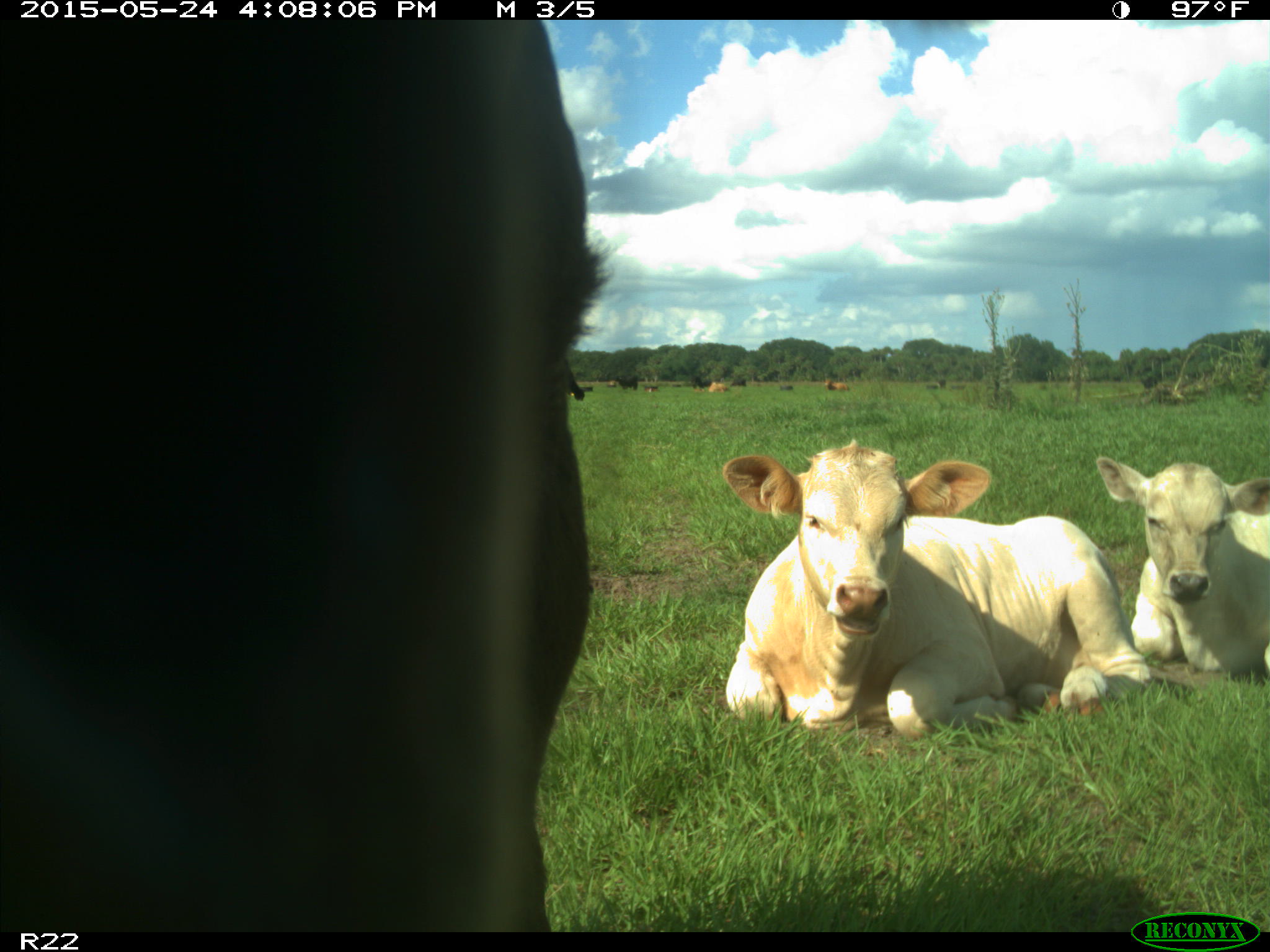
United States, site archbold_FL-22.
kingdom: Animalia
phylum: Chordata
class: Mammalia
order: Artiodactyla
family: Bovidae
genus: Bos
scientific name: Bos taurus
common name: domestic cow